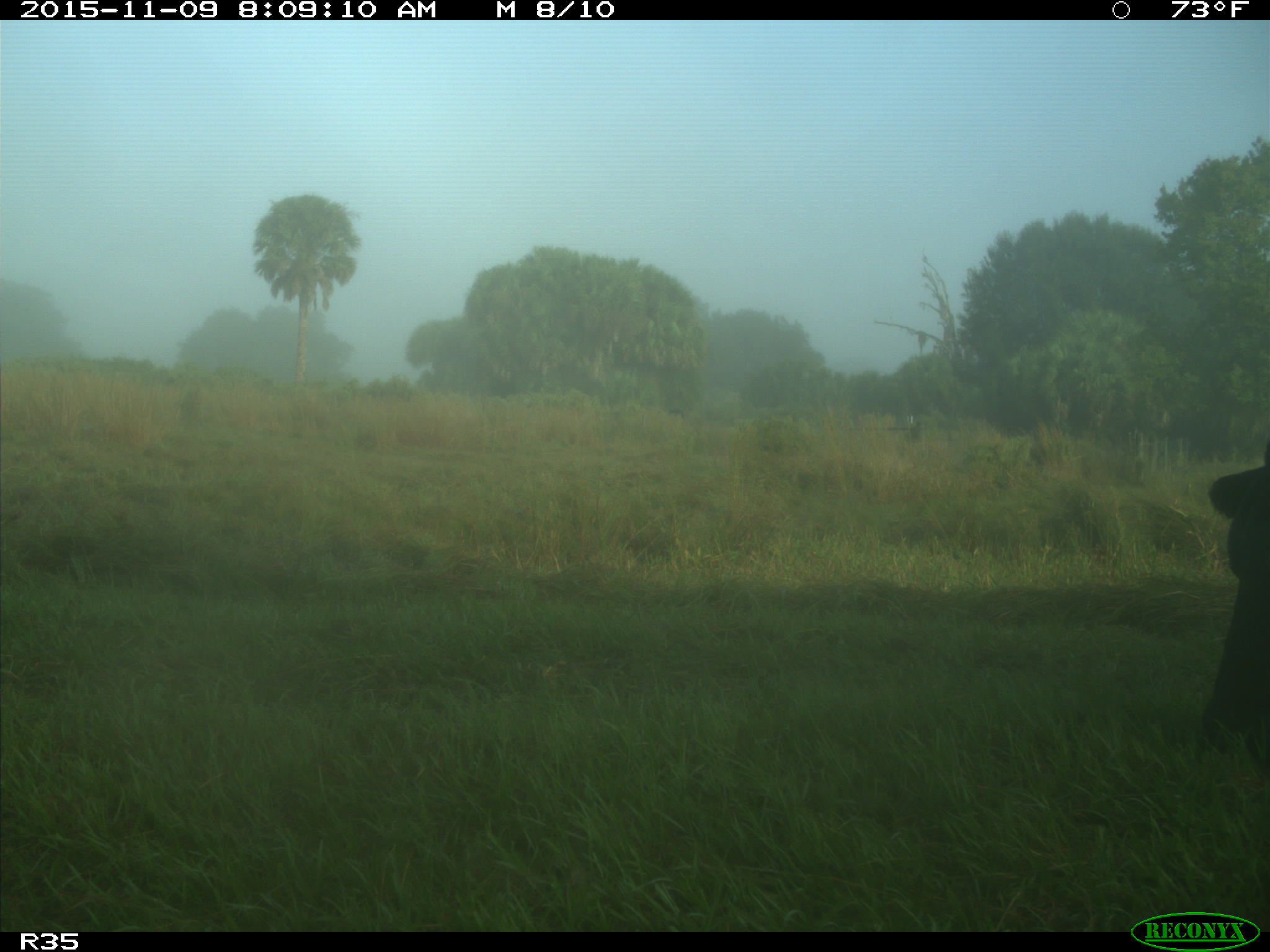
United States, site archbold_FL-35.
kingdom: Animalia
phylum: Chordata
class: Mammalia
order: Artiodactyla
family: Bovidae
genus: Bos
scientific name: Bos taurus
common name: domestic cow